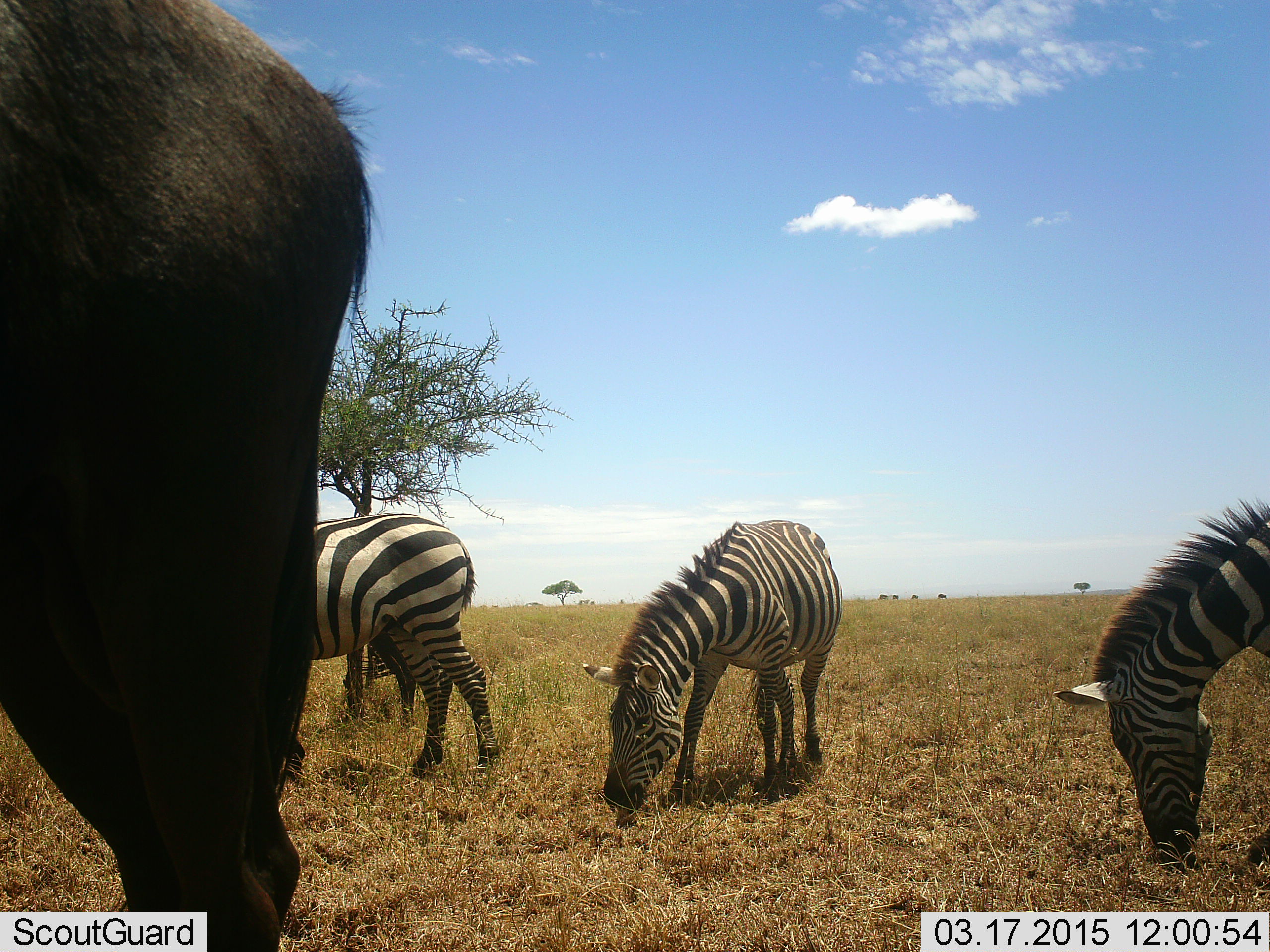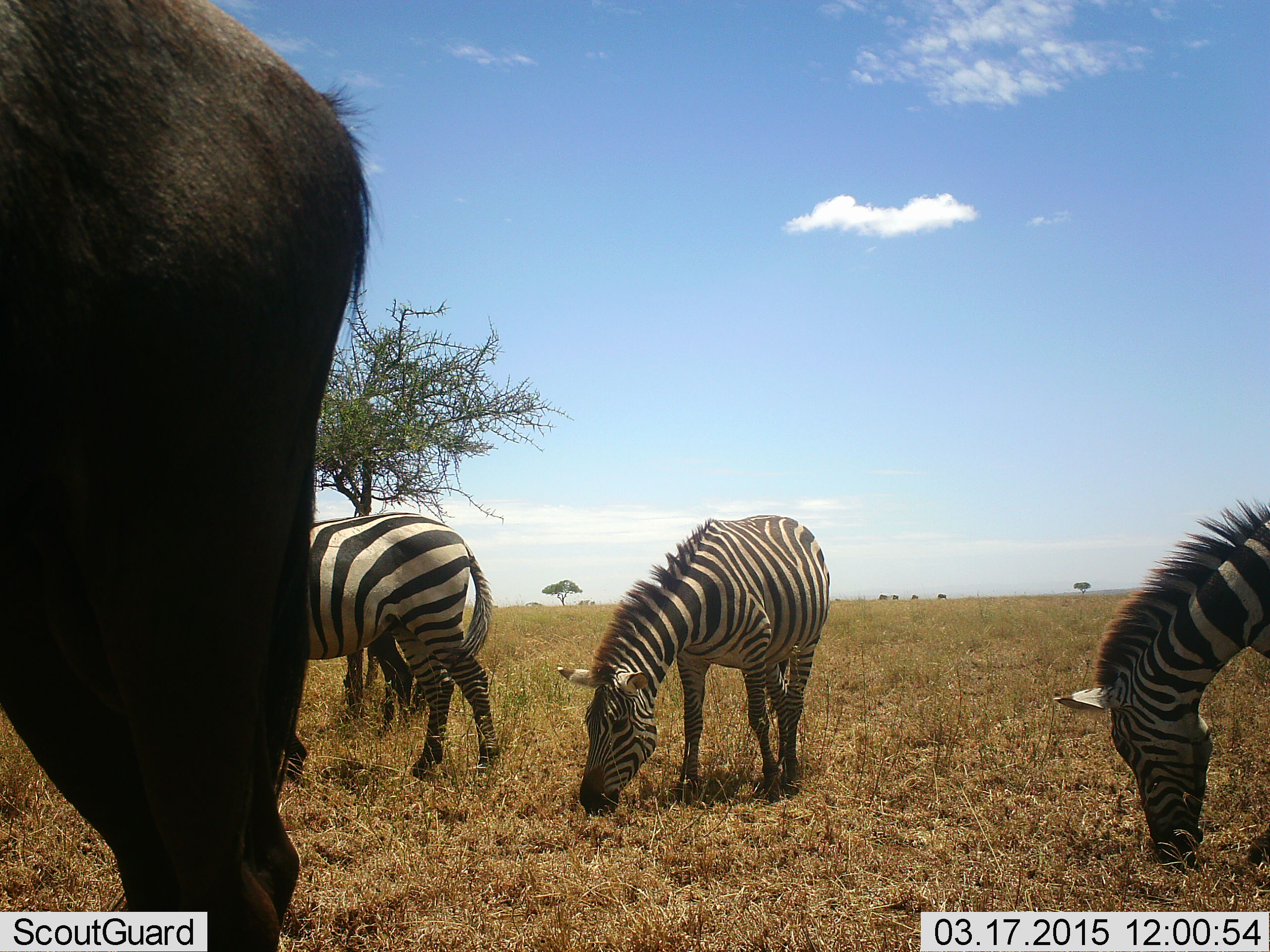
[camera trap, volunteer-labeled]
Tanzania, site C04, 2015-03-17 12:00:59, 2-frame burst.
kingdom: Animalia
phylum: Chordata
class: Mammalia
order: Artiodactyla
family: Bovidae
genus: Connochaetes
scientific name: Connochaetes taurinus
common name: blue wildebeest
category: wildebeest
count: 1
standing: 100%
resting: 0%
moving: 0%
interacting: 0%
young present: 0%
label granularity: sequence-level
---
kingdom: Animalia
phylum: Chordata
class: Mammalia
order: Perissodactyla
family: Equidae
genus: Equus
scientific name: Equus quagga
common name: plains zebra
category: zebra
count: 3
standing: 15%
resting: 8%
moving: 15%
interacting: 0%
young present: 0%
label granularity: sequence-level